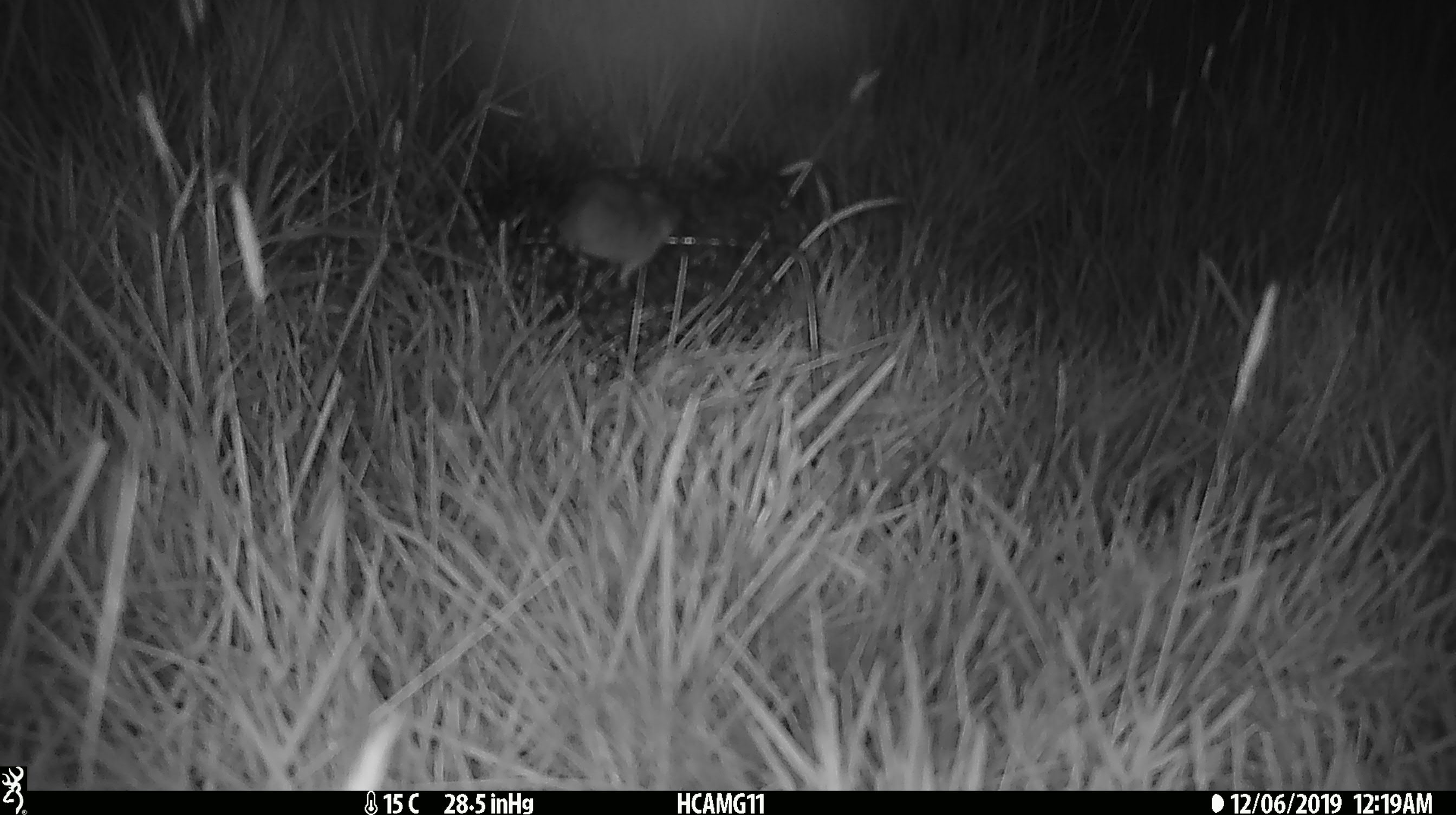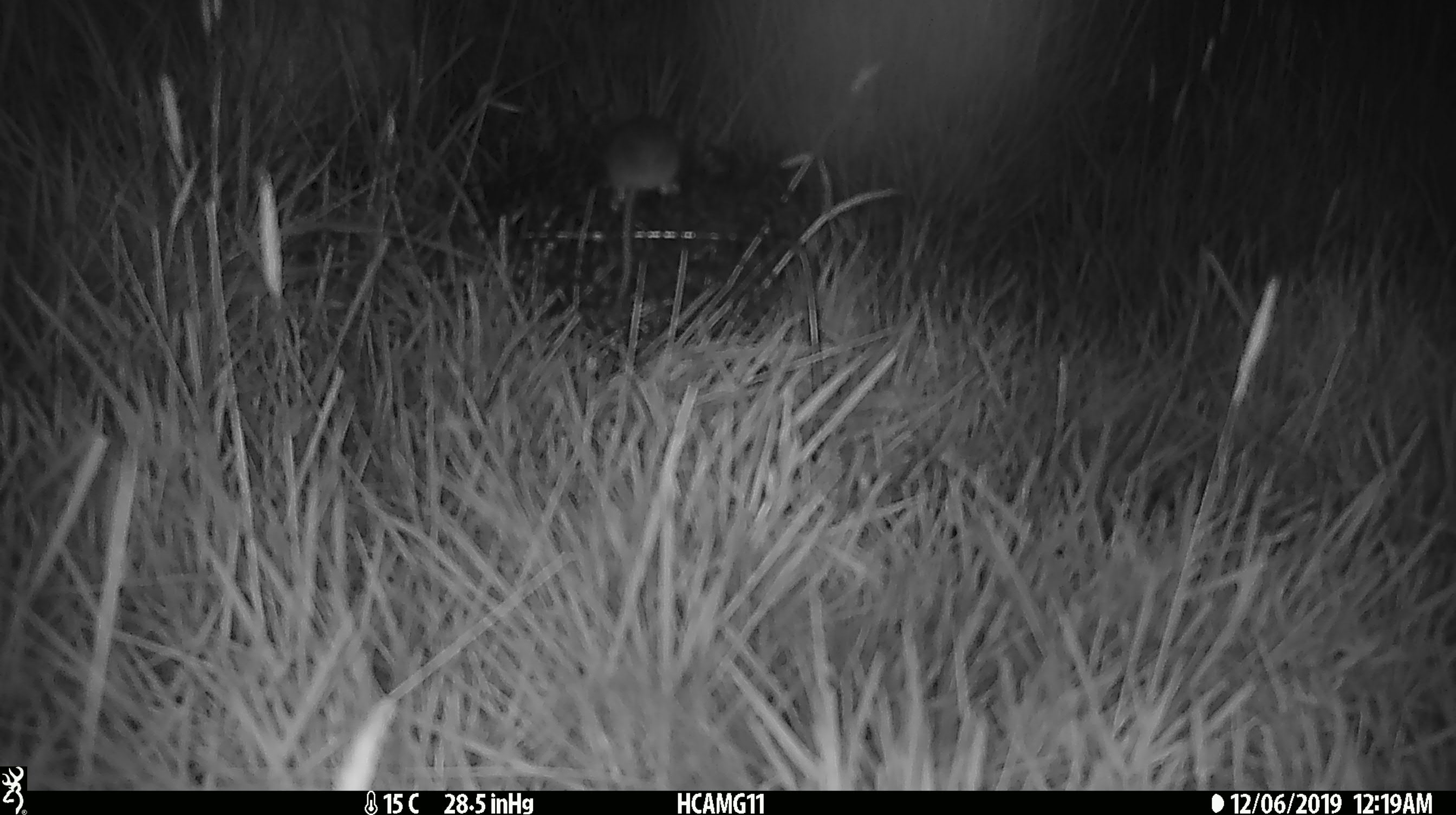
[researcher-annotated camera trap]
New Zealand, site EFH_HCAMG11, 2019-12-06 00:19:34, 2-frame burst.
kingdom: Animalia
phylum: Chordata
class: Mammalia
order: Rodentia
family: Muridae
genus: Mus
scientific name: Mus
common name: mouse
Mouse (Mus).